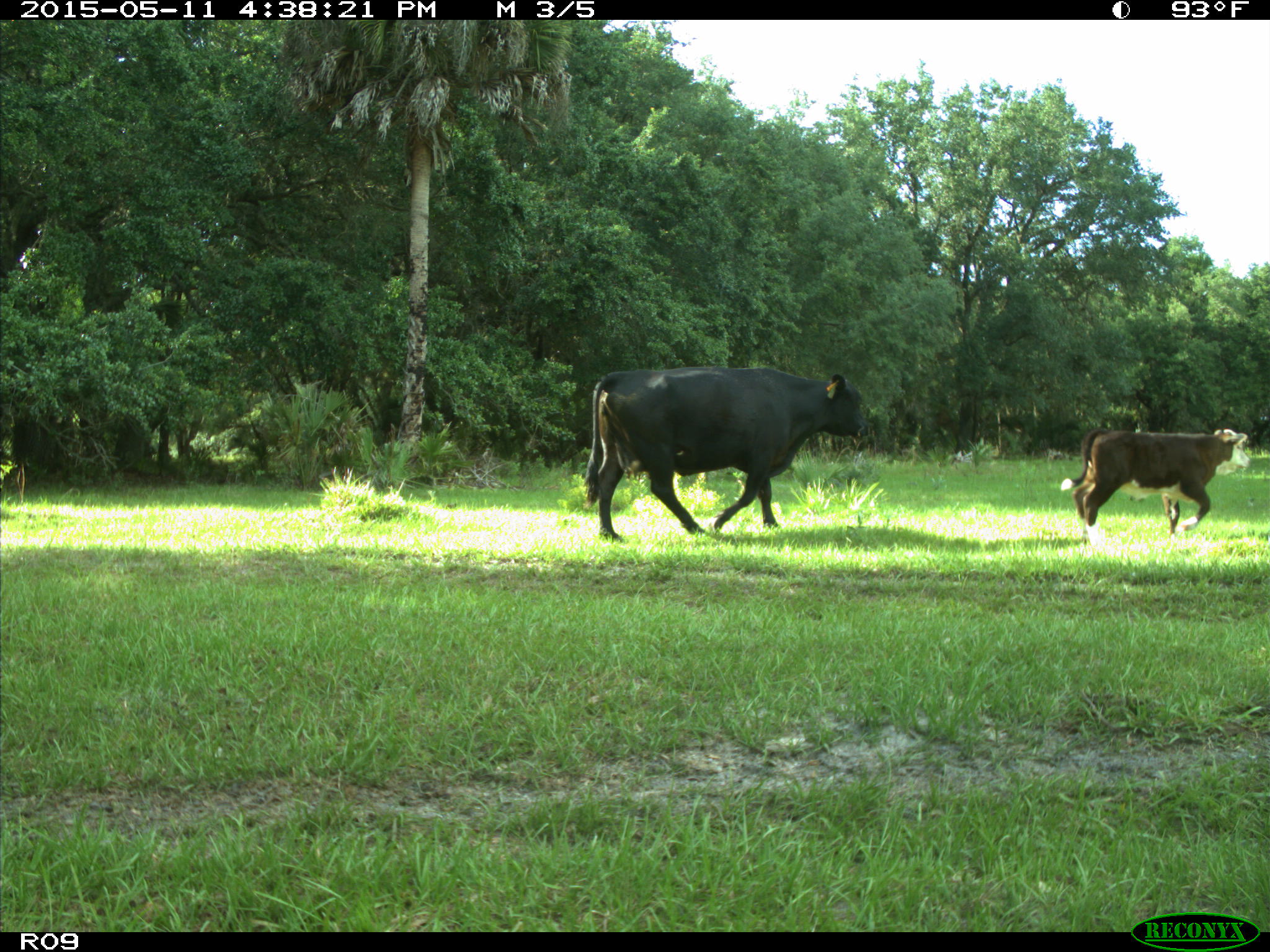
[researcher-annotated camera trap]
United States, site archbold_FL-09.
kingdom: Animalia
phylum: Chordata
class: Mammalia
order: Artiodactyla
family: Bovidae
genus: Bos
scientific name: Bos taurus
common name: domestic cow